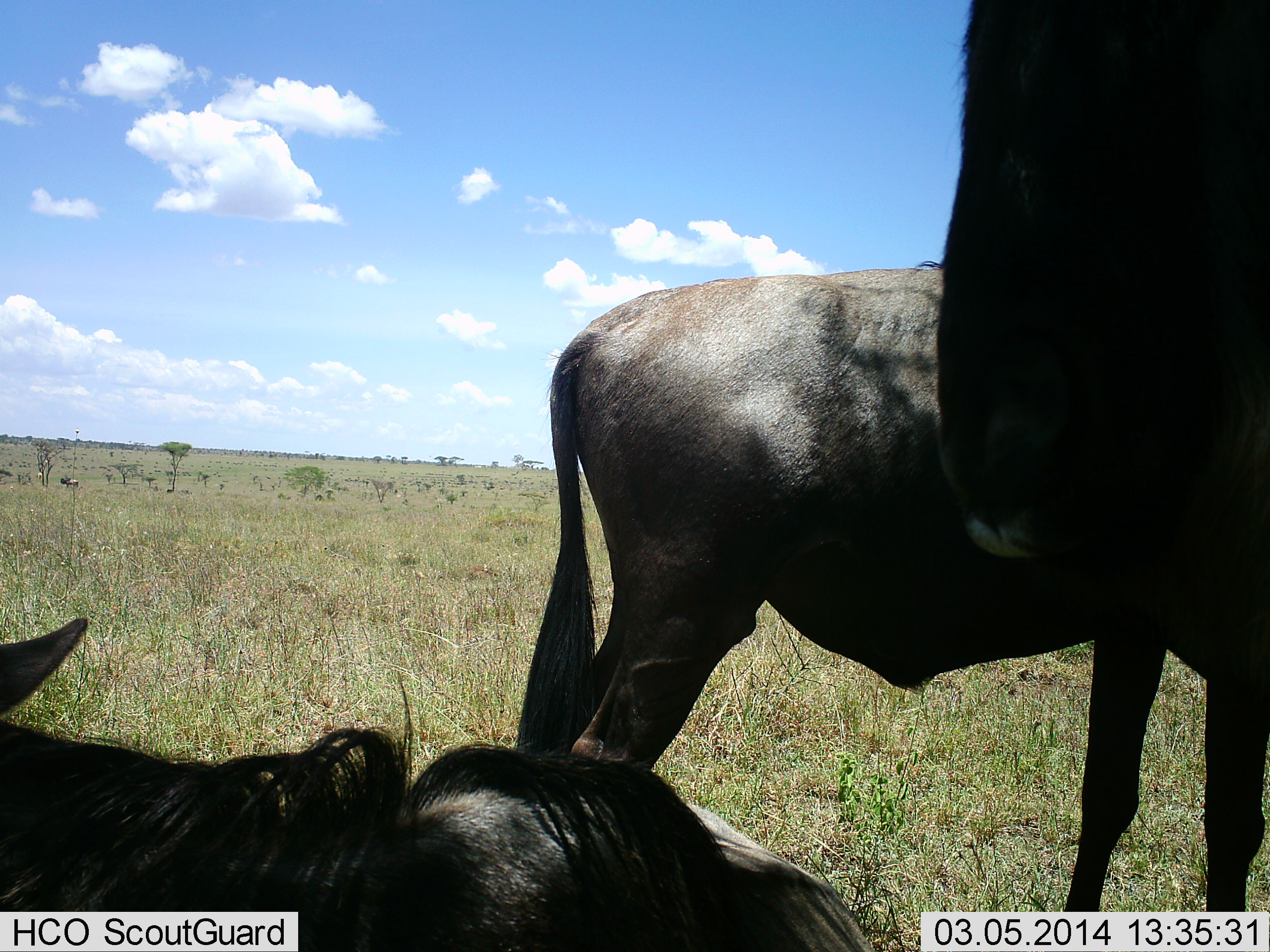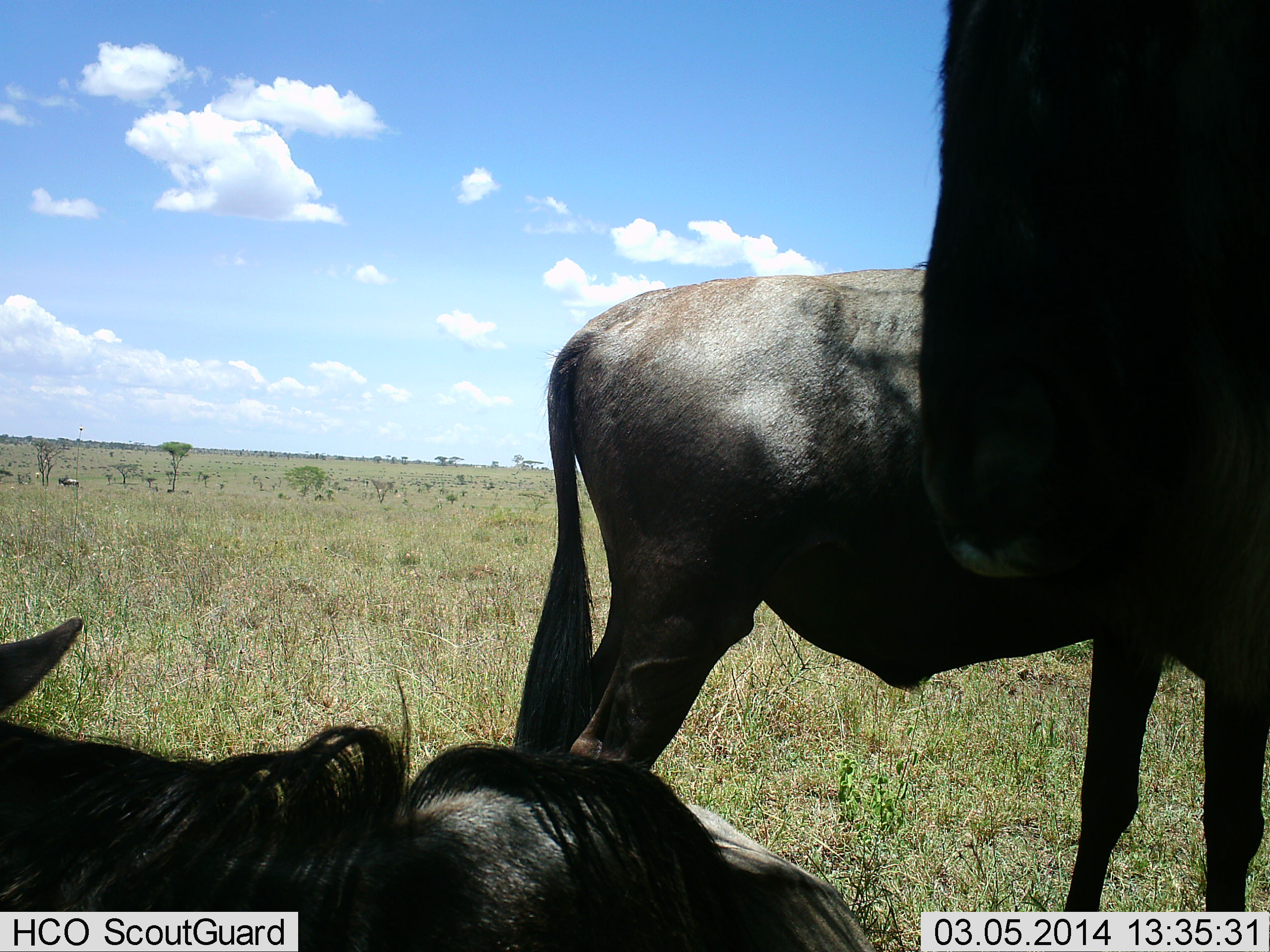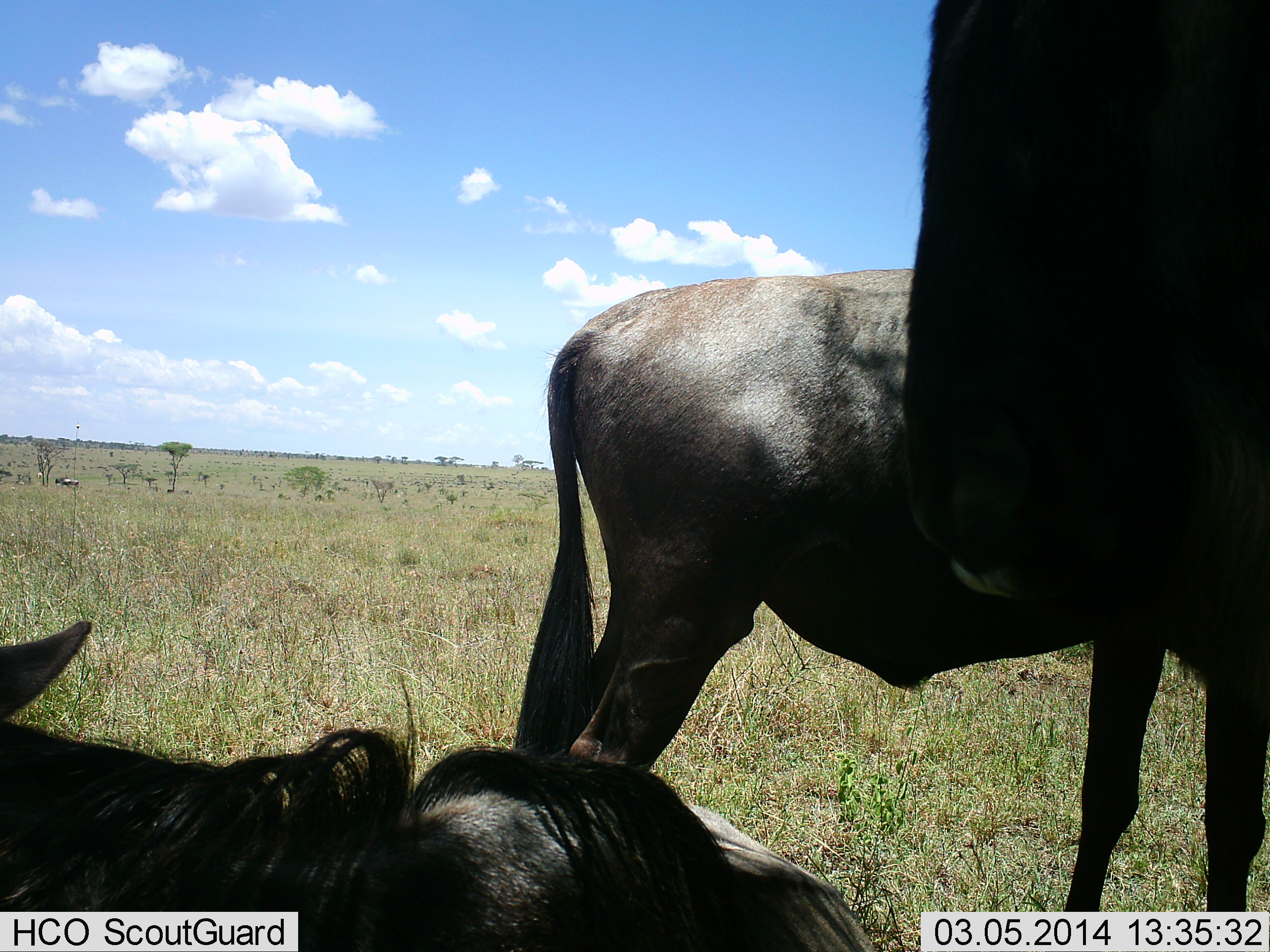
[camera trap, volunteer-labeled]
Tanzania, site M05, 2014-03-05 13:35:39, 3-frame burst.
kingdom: Animalia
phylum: Chordata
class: Mammalia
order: Artiodactyla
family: Bovidae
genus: Connochaetes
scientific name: Connochaetes taurinus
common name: blue wildebeest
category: wildebeest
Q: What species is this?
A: Wildebeest (blue wildebeest) (Connochaetes taurinus).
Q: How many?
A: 3.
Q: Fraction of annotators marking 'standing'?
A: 70%.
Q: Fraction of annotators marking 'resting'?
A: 80%.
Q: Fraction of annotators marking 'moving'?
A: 10%.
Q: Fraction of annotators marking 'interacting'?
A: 0%.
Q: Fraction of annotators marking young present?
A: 0%.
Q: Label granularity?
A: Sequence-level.